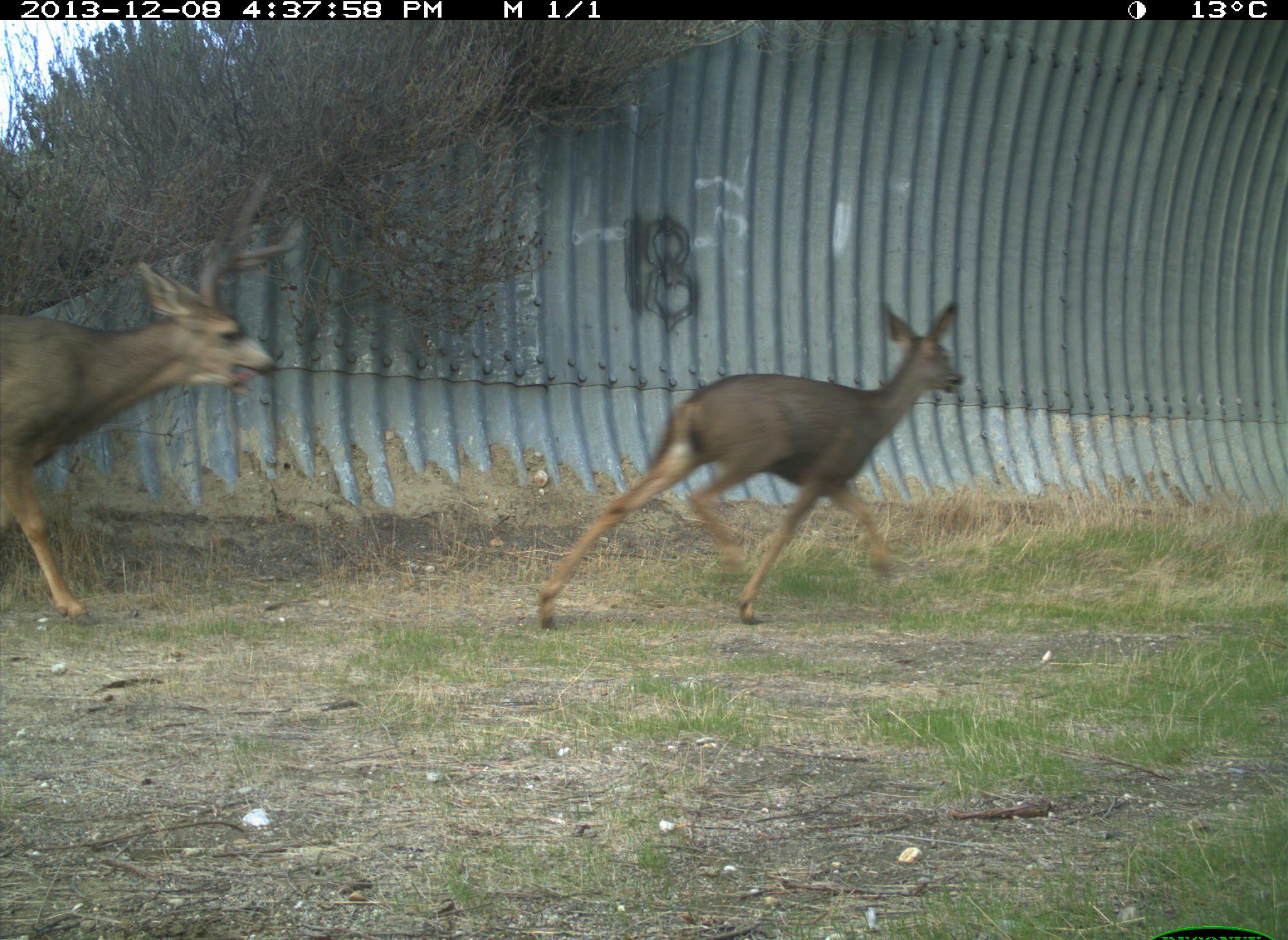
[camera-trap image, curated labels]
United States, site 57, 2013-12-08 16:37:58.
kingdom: Animalia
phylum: Chordata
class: Mammalia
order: Artiodactyla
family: Cervidae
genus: Odocoileus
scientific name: Odocoileus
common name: deer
Deer (Odocoileus).